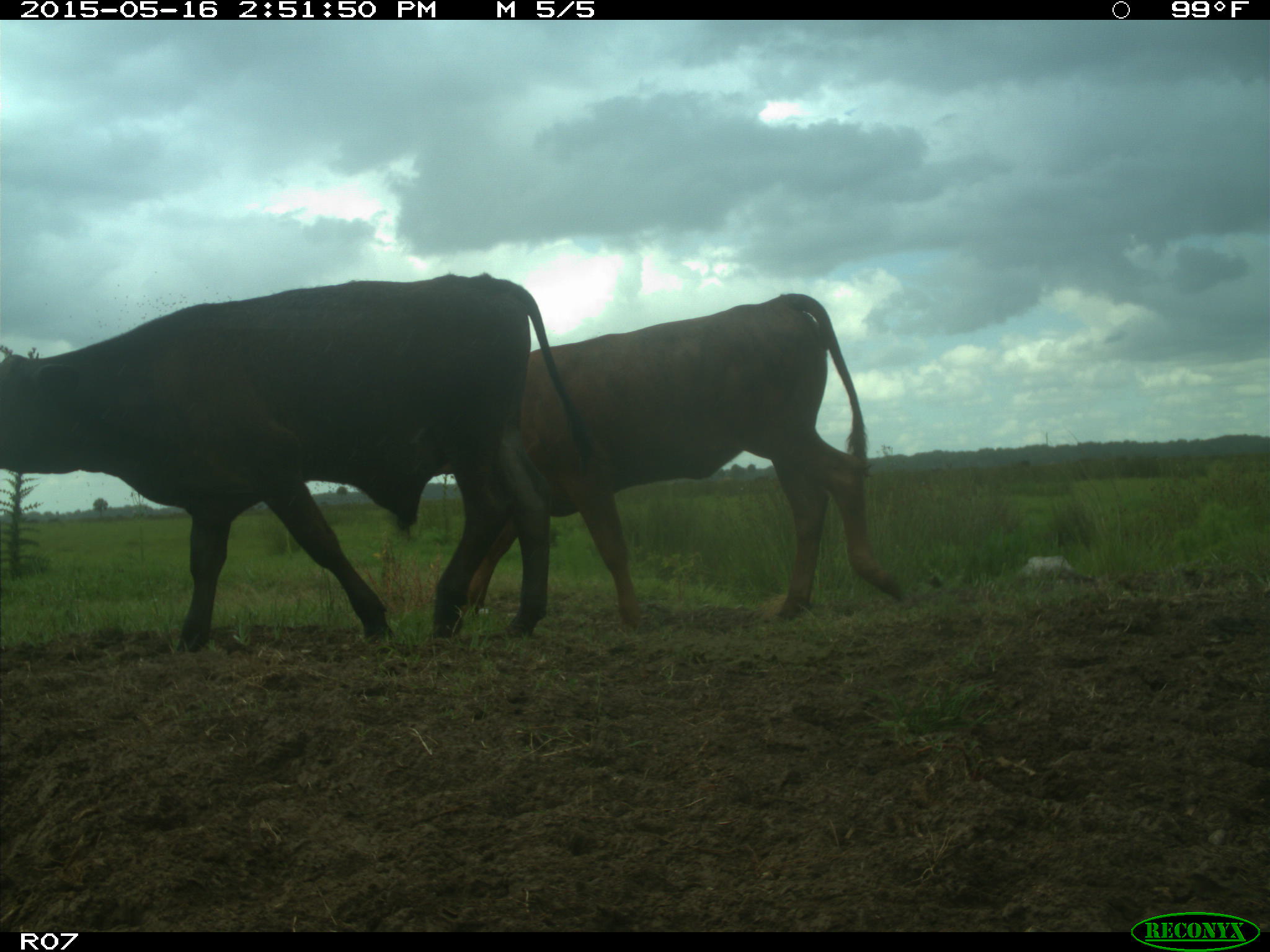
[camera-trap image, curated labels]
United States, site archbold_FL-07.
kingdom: Animalia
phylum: Chordata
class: Mammalia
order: Artiodactyla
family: Bovidae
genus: Bos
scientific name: Bos taurus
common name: domestic cow